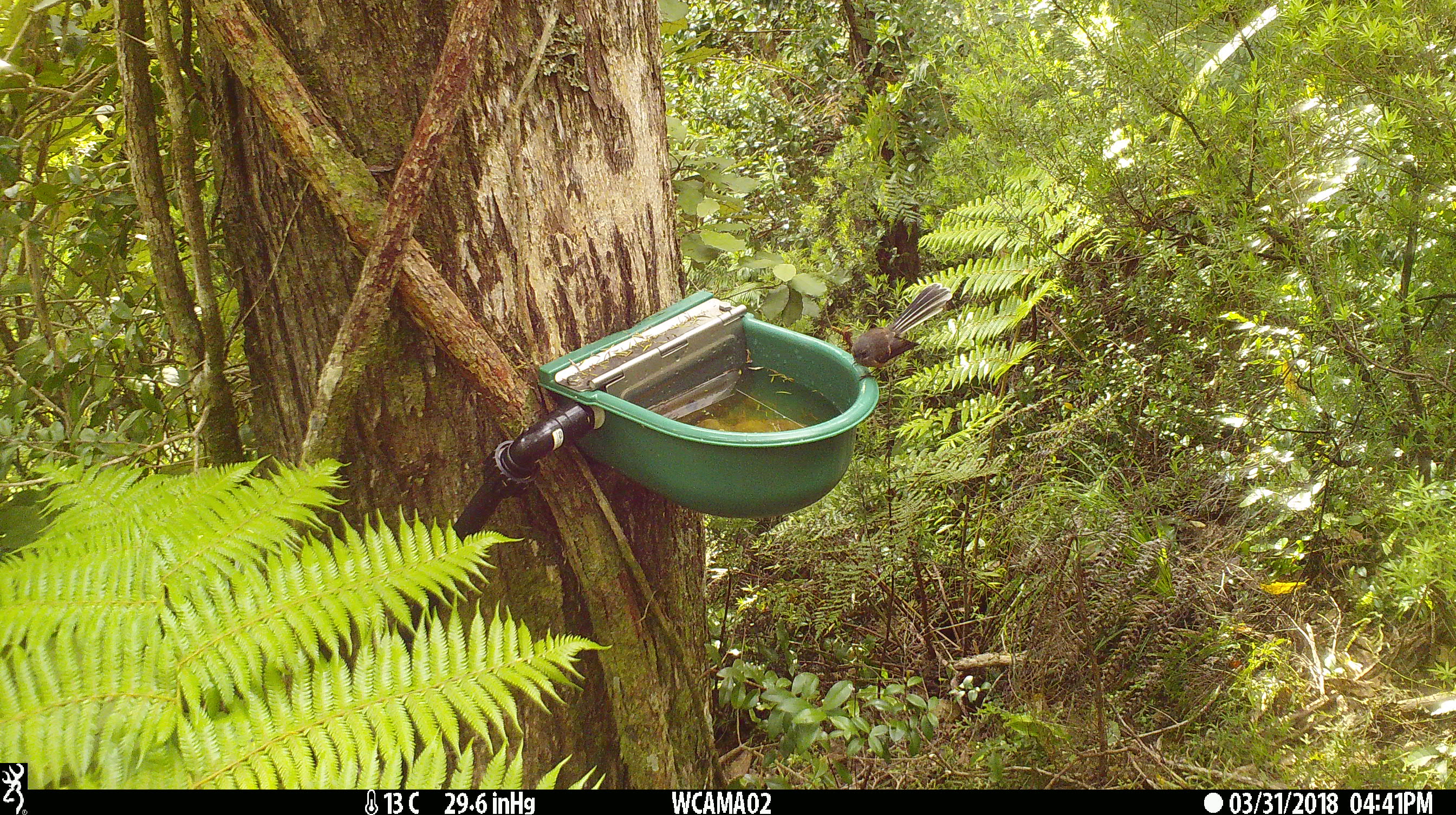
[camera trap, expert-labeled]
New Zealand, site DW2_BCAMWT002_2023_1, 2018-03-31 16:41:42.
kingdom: Animalia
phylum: Chordata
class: Aves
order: Passeriformes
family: Rhipiduridae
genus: Rhipidura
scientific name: Rhipidura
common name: fantails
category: fantail